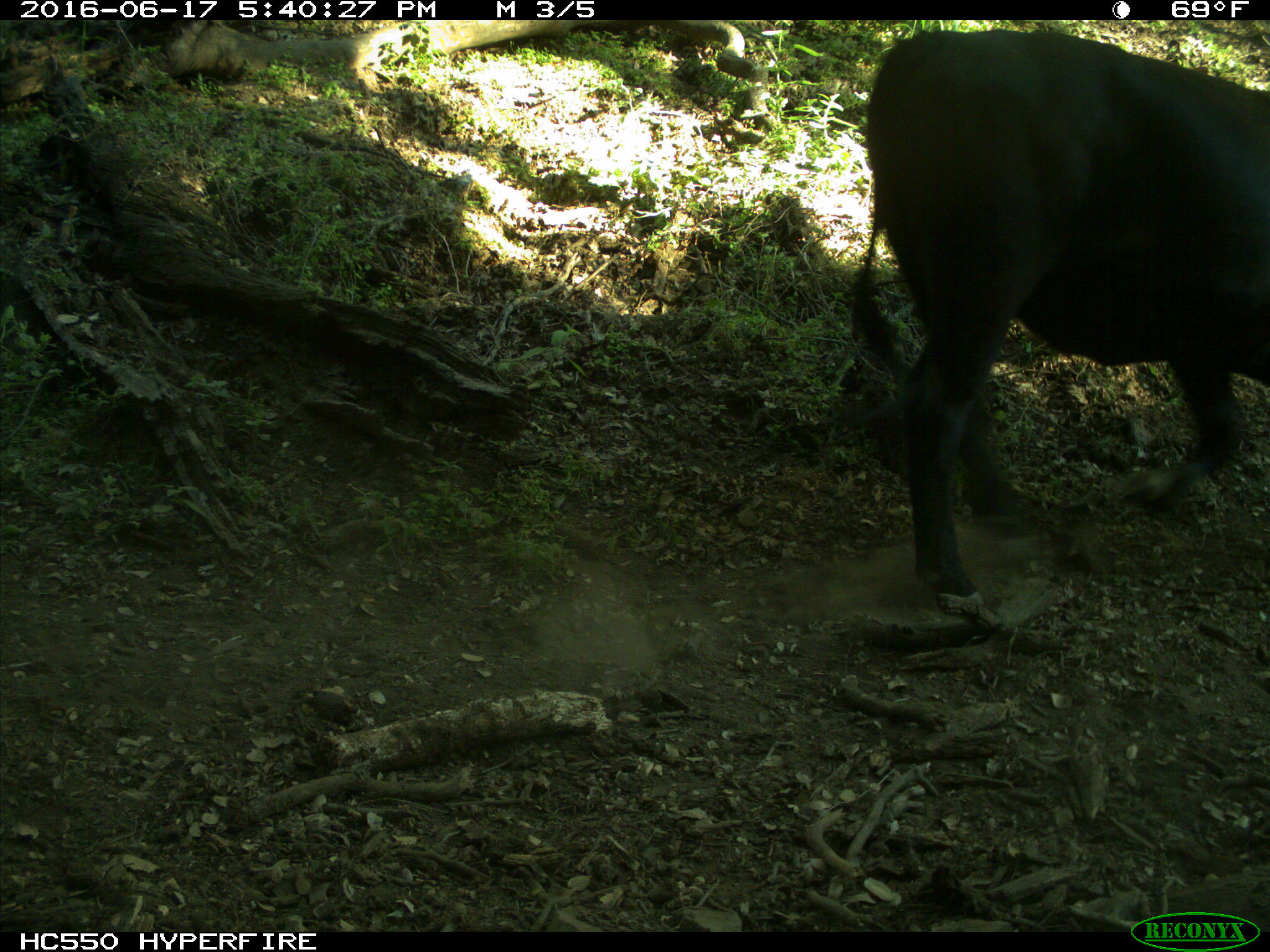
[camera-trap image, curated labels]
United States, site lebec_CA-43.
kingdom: Animalia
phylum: Chordata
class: Mammalia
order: Artiodactyla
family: Bovidae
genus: Bos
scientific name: Bos taurus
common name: domestic cow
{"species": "Bos taurus (domestic cow)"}